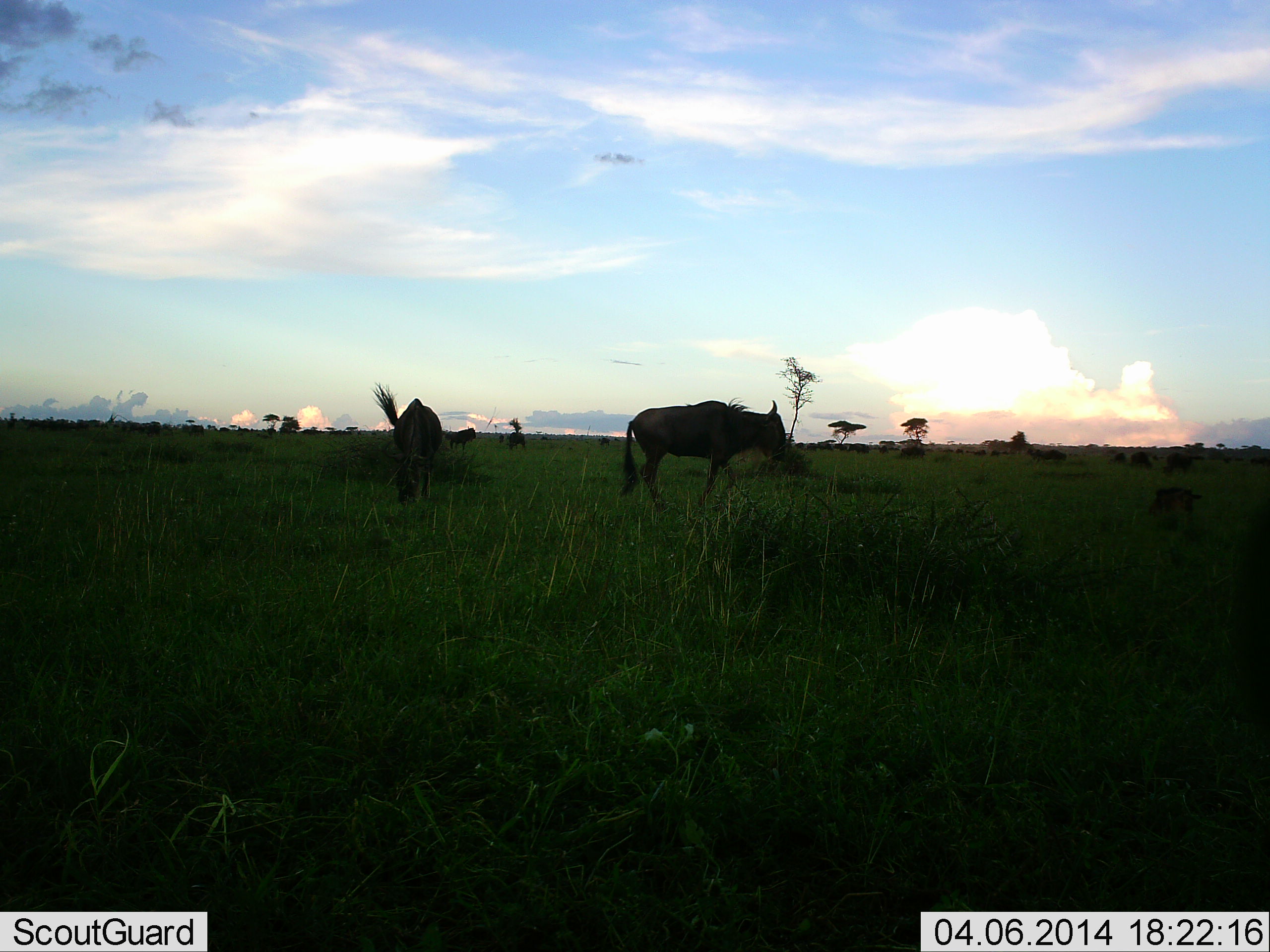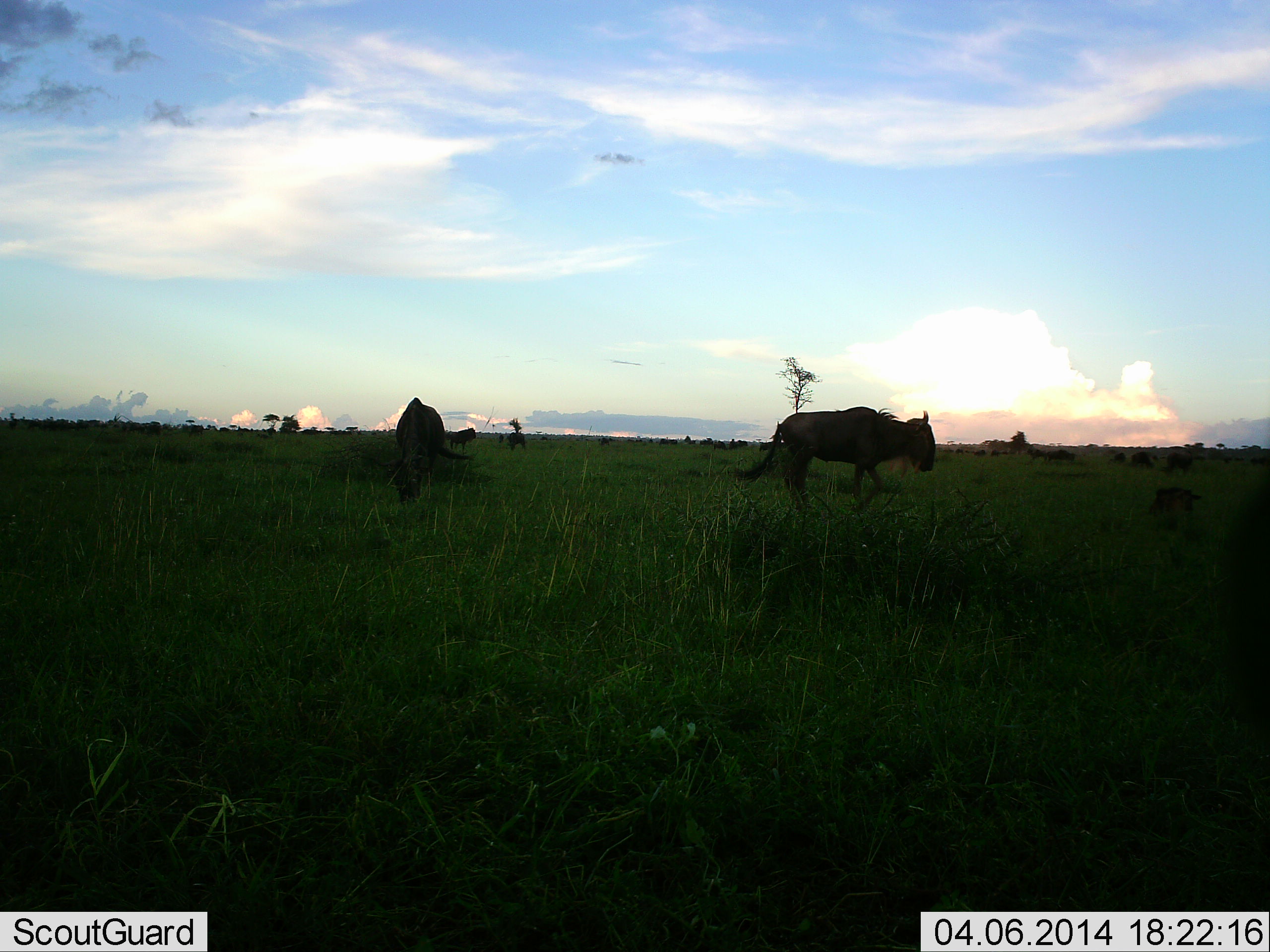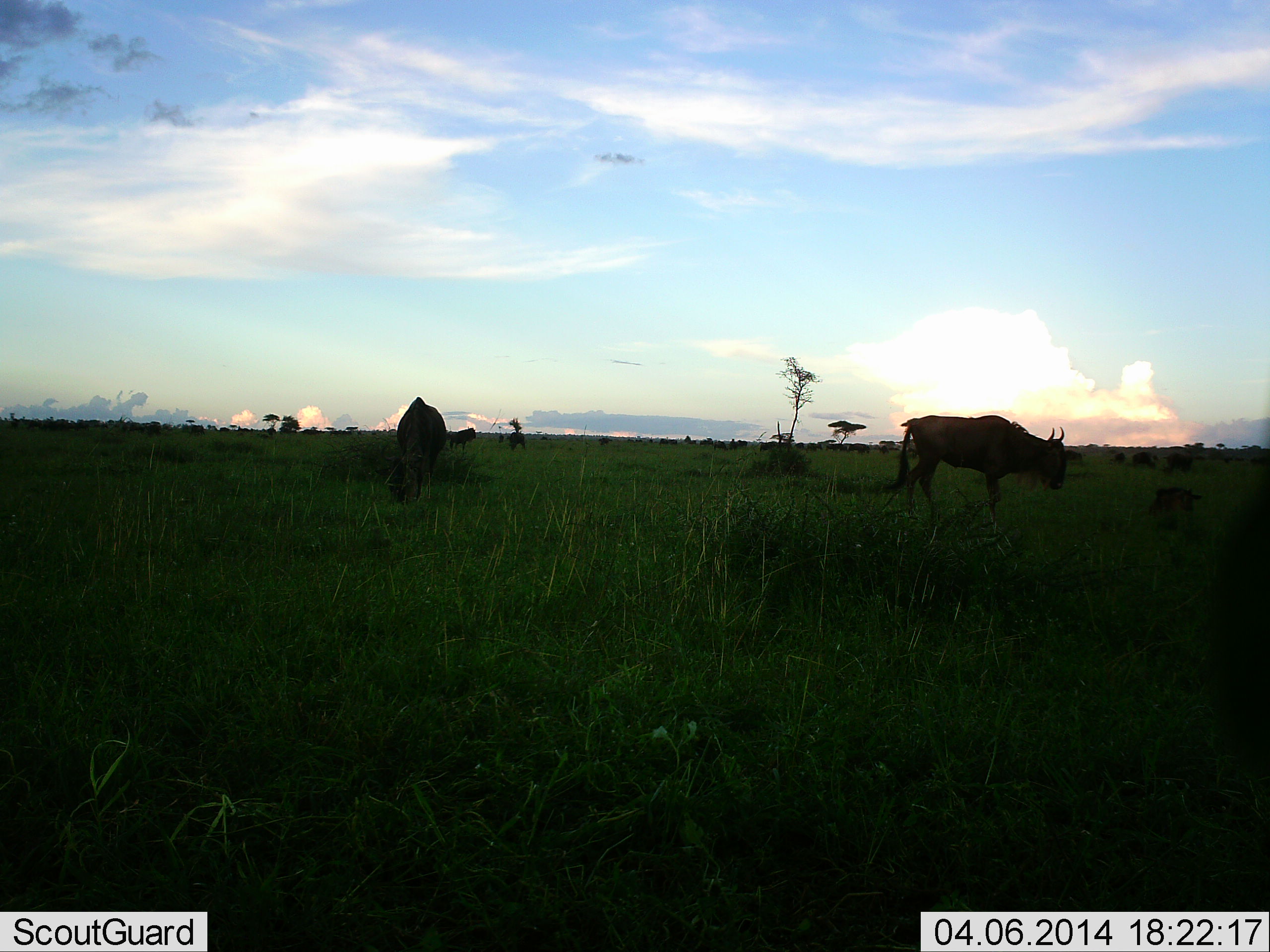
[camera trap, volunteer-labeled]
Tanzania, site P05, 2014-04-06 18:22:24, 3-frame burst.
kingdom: Animalia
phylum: Chordata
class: Mammalia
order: Artiodactyla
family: Bovidae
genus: Connochaetes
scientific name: Connochaetes taurinus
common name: blue wildebeest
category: wildebeest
Wildebeest (blue wildebeest) (Connochaetes taurinus), count 2. Behavior (volunteer vote fractions): standing 10%, resting 0%, moving 70%, interacting 0%. Young present (vote fraction): 0%. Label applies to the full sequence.